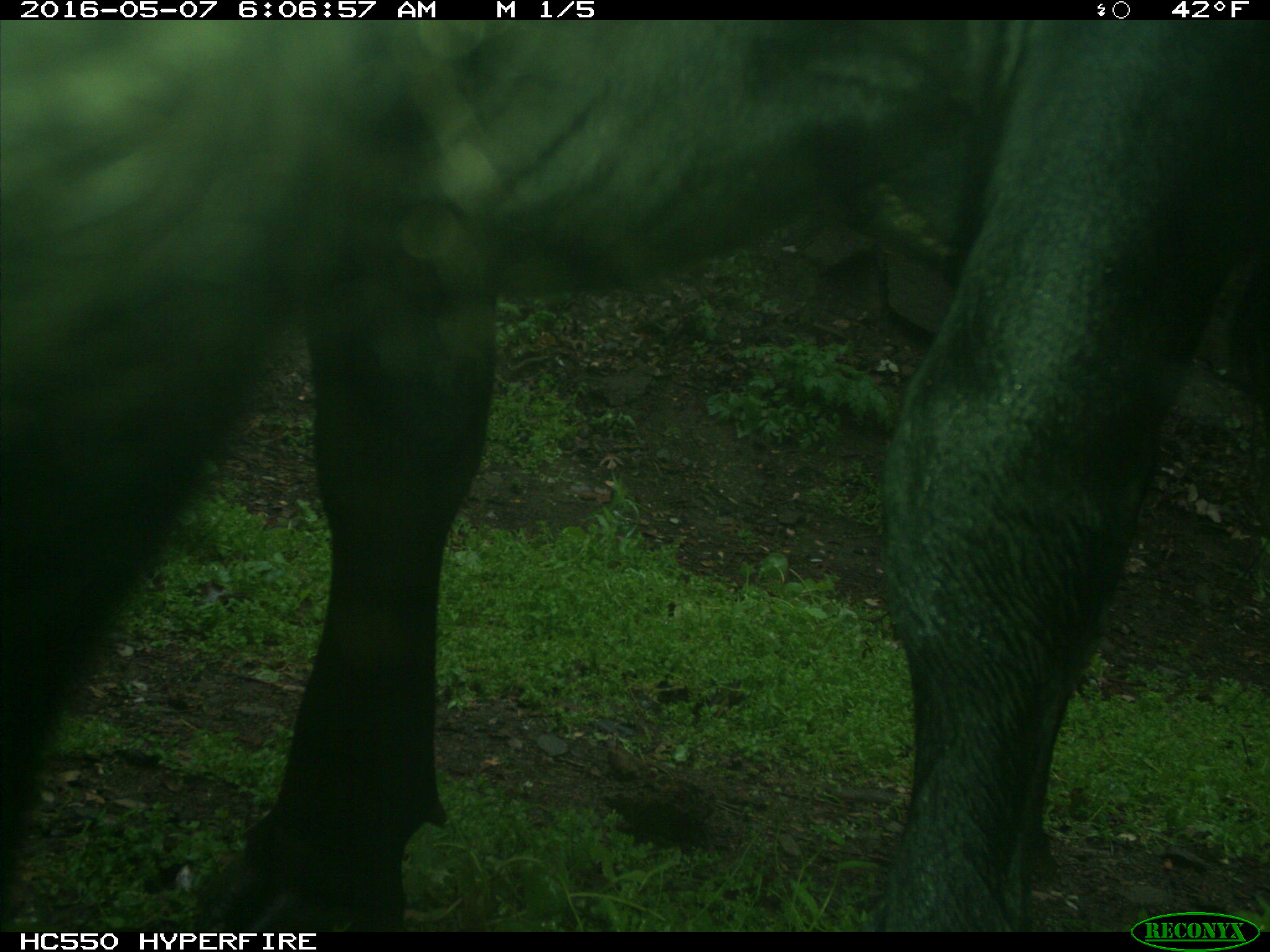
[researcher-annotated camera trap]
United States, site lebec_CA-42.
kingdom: Animalia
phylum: Chordata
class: Mammalia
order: Artiodactyla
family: Bovidae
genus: Bos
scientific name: Bos taurus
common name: domestic cow